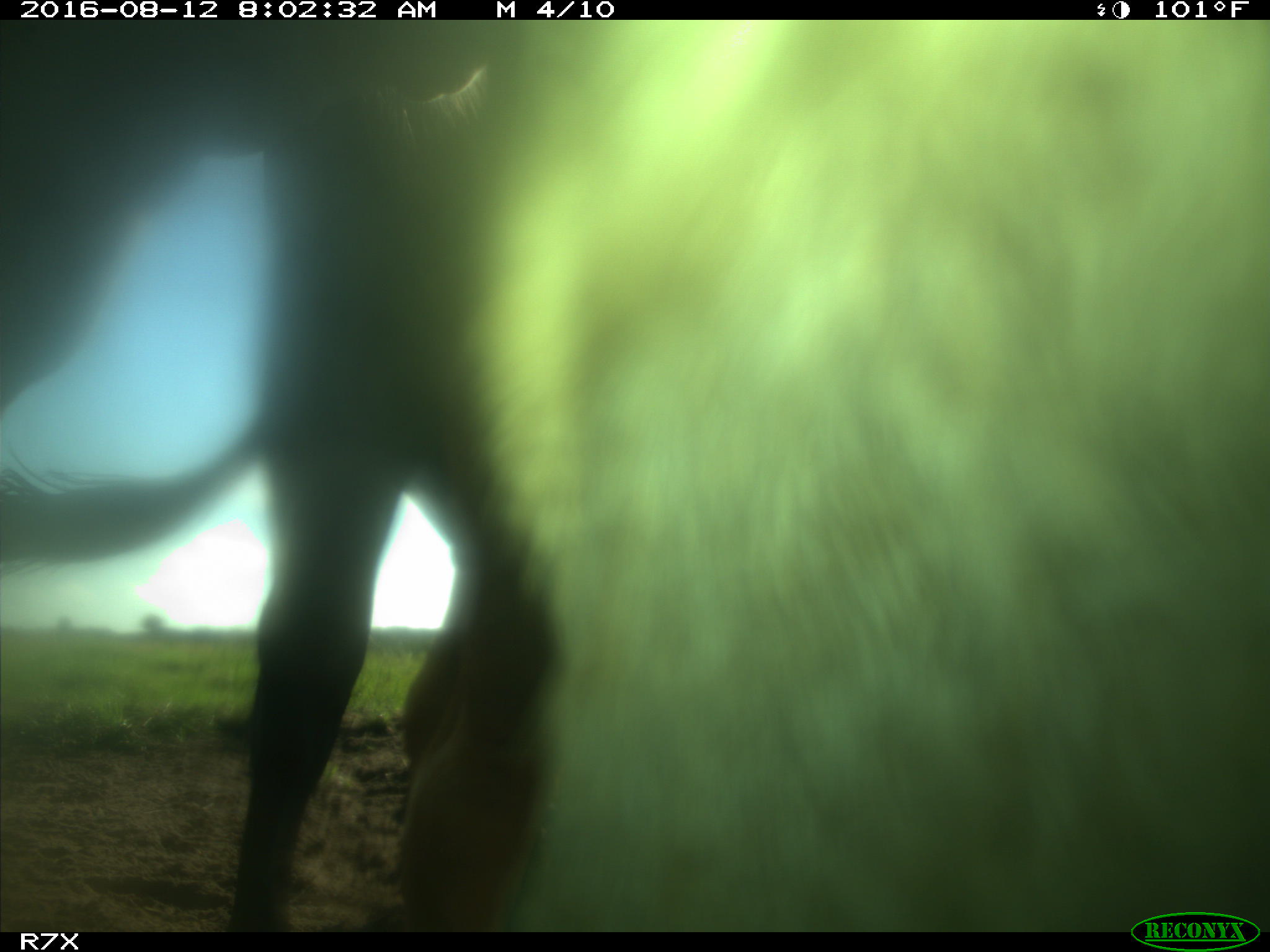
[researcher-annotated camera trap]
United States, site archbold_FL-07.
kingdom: Animalia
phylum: Chordata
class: Mammalia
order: Artiodactyla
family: Bovidae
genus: Bos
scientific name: Bos taurus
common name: domestic cow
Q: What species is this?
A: Bos taurus (domestic cow).